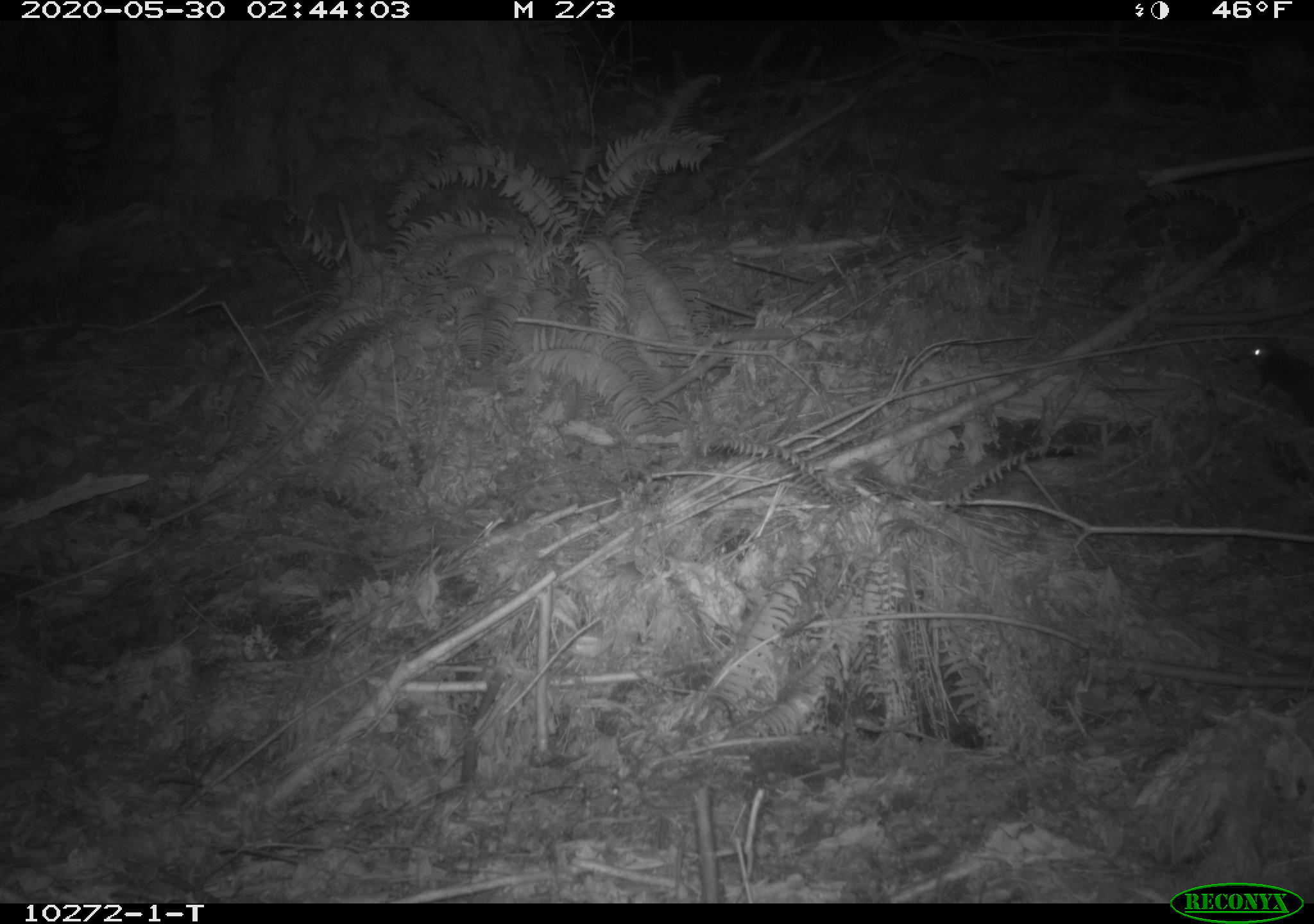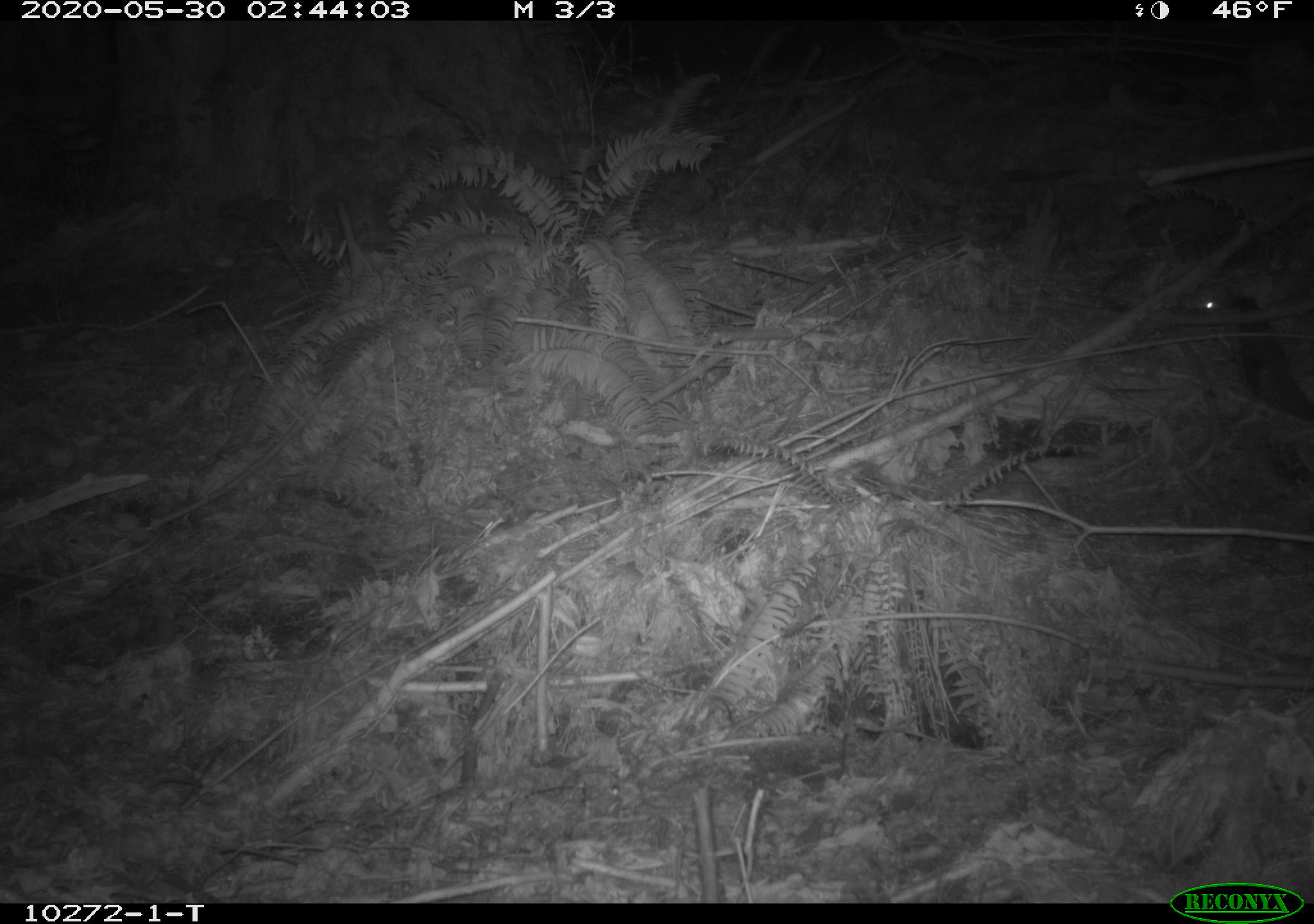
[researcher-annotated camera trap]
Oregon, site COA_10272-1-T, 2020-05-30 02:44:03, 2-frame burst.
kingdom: Animalia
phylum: Chordata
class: Mammalia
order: Rodentia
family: Sciuridae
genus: Glaucomys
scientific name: Glaucomys oregonensis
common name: humboldt's flying squirrel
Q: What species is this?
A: Humboldt's flying squirrel (Glaucomys oregonensis).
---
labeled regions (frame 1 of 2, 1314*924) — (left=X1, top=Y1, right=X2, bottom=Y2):
humboldt's flying squirrel: (left=1244, top=333, right=1306, bottom=431)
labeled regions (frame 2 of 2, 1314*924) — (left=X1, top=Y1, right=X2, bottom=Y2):
humboldt's flying squirrel: (left=1192, top=275, right=1312, bottom=436)